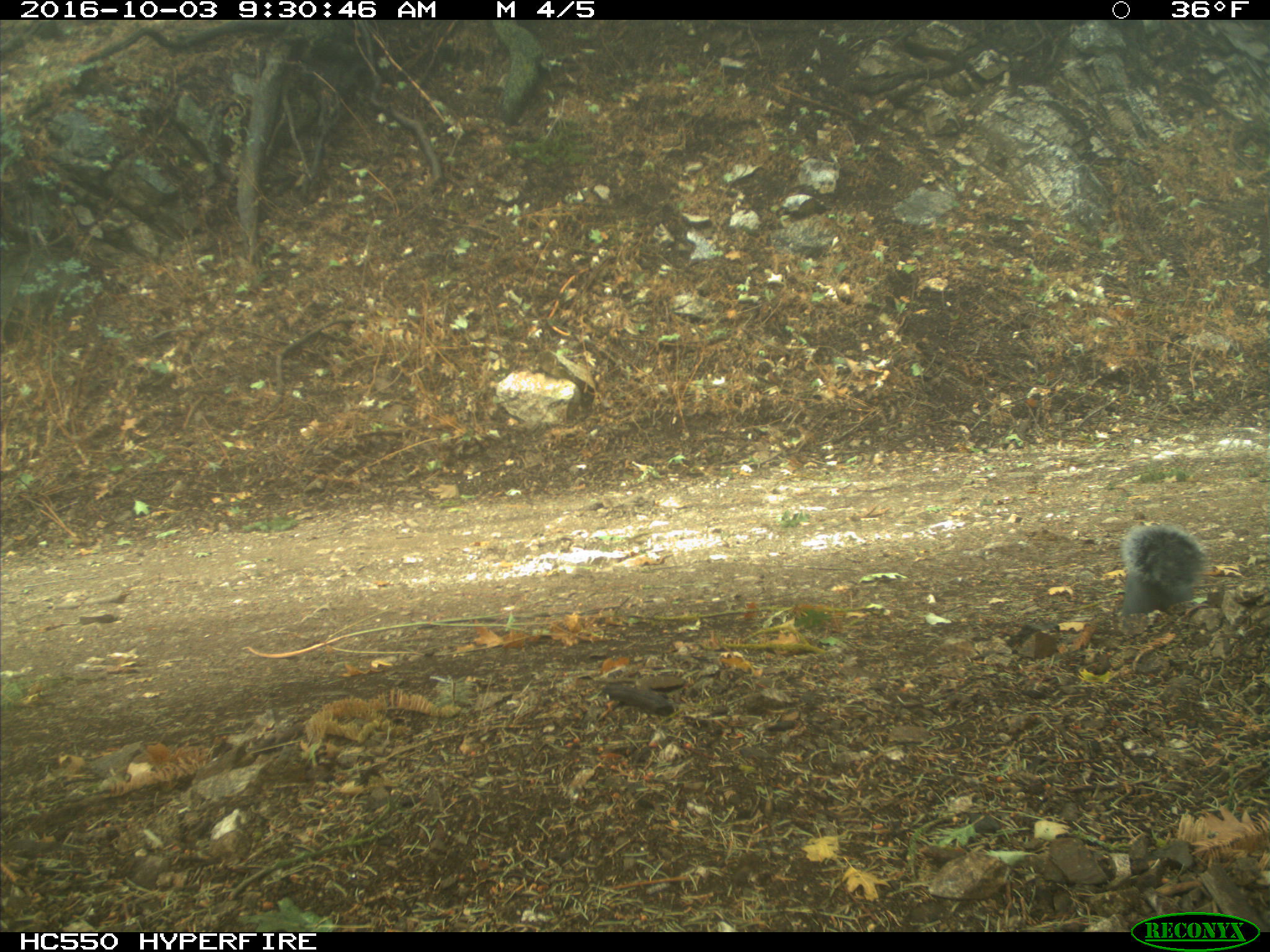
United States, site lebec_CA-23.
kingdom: Animalia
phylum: Chordata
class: Mammalia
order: Rodentia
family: Sciuridae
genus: Sciurus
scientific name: Sciurus carolinensis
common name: eastern gray squirrel